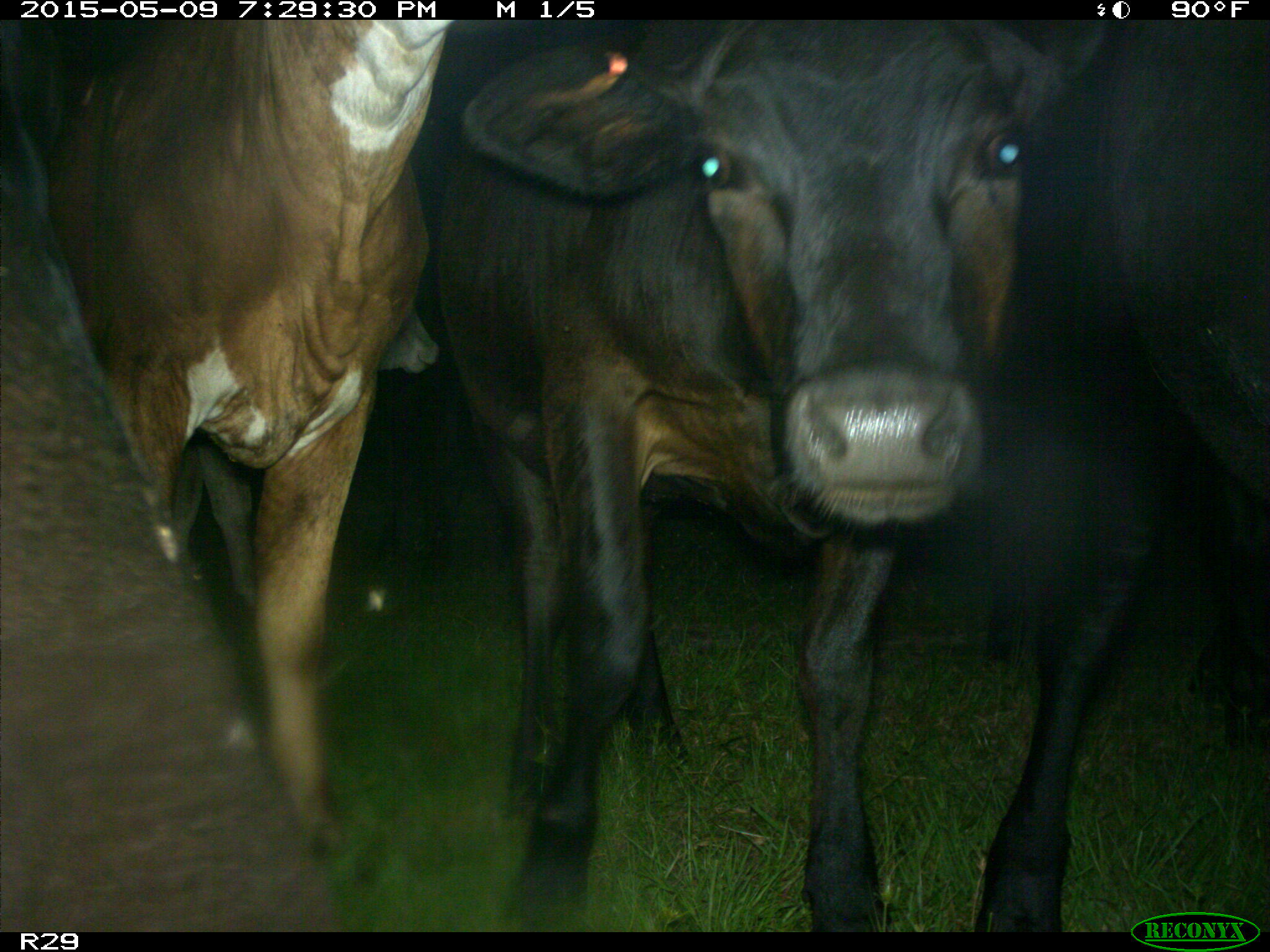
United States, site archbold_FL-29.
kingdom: Animalia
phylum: Chordata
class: Mammalia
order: Artiodactyla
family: Bovidae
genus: Bos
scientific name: Bos taurus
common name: domestic cow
Bos taurus (domestic cow).